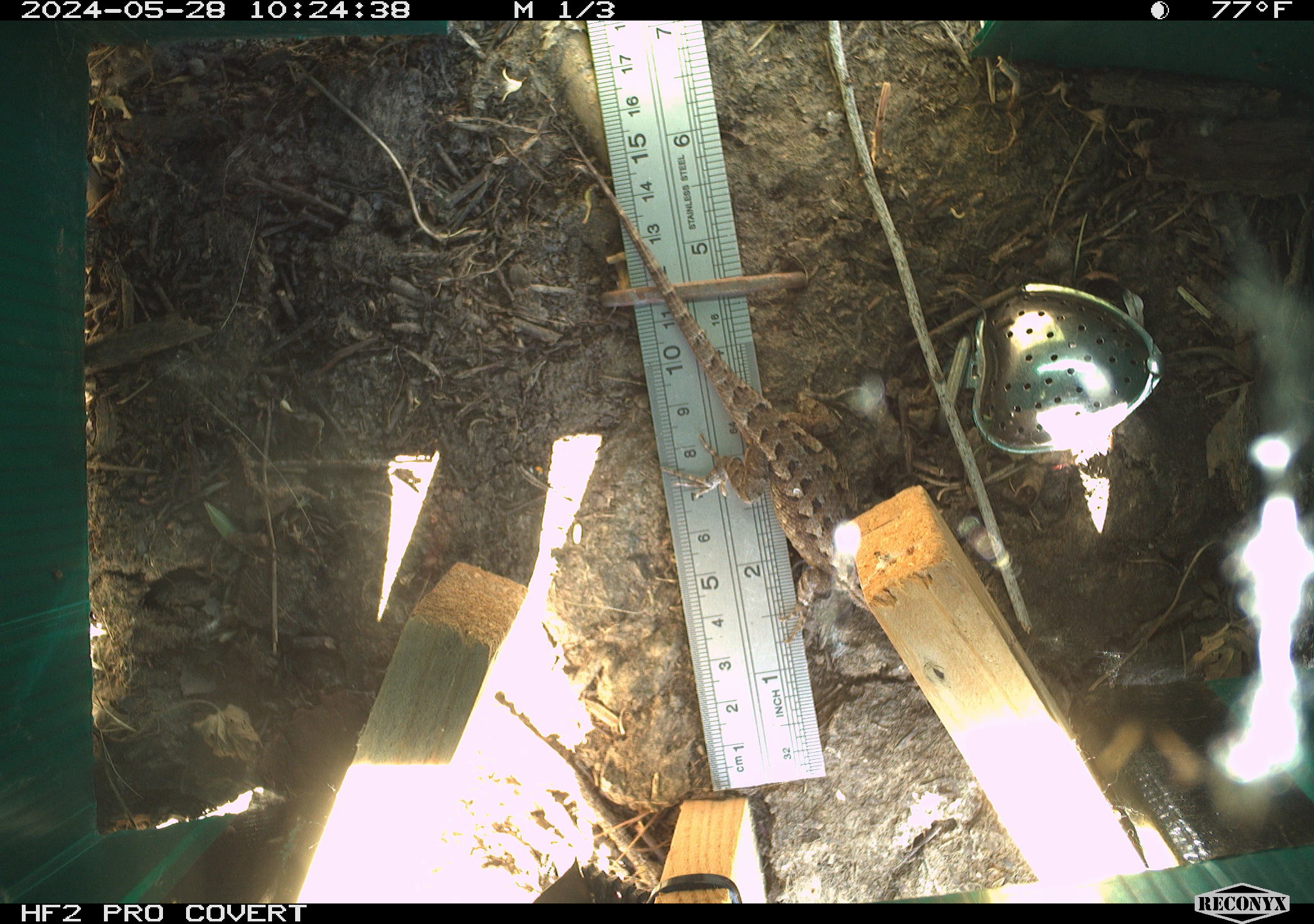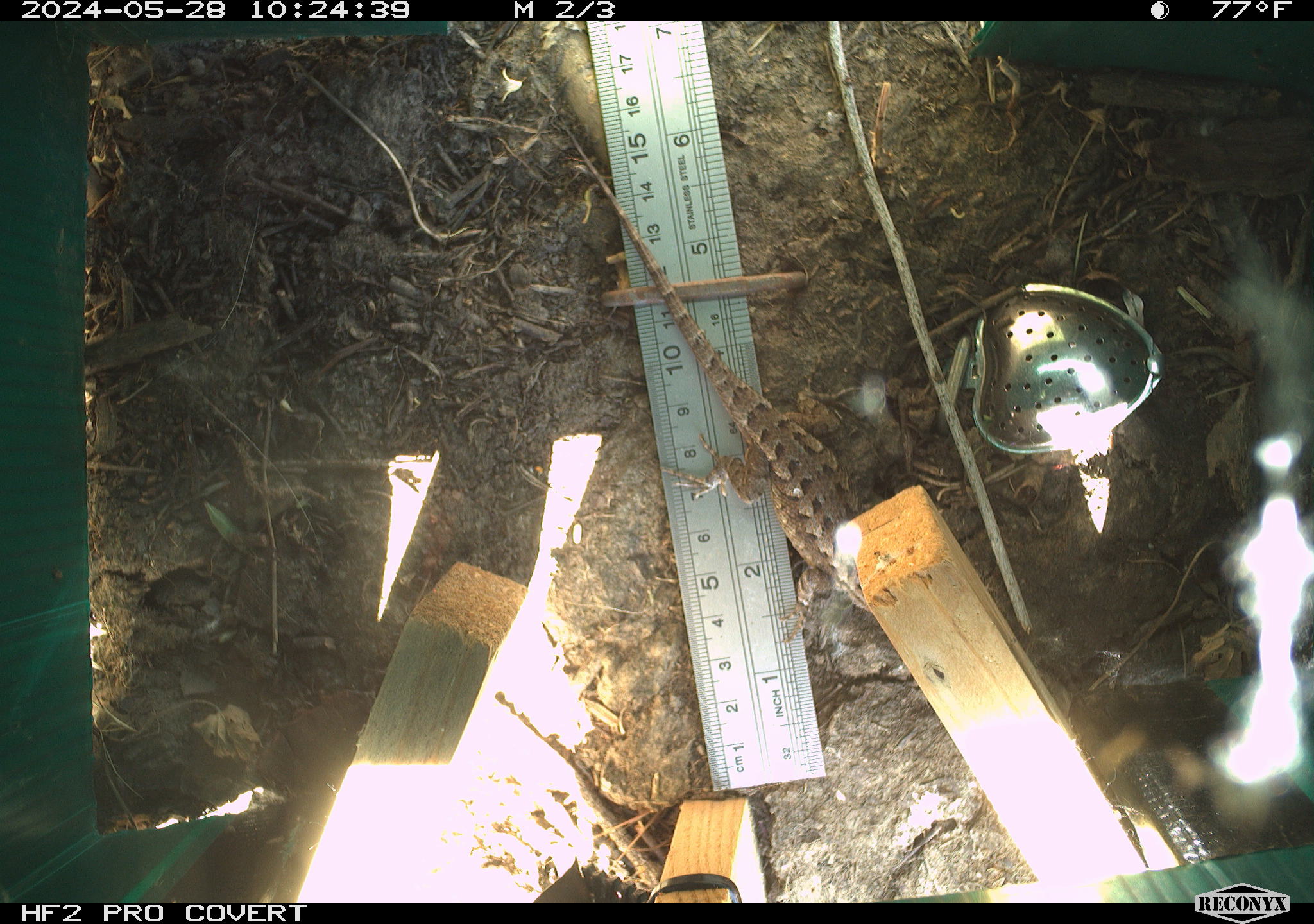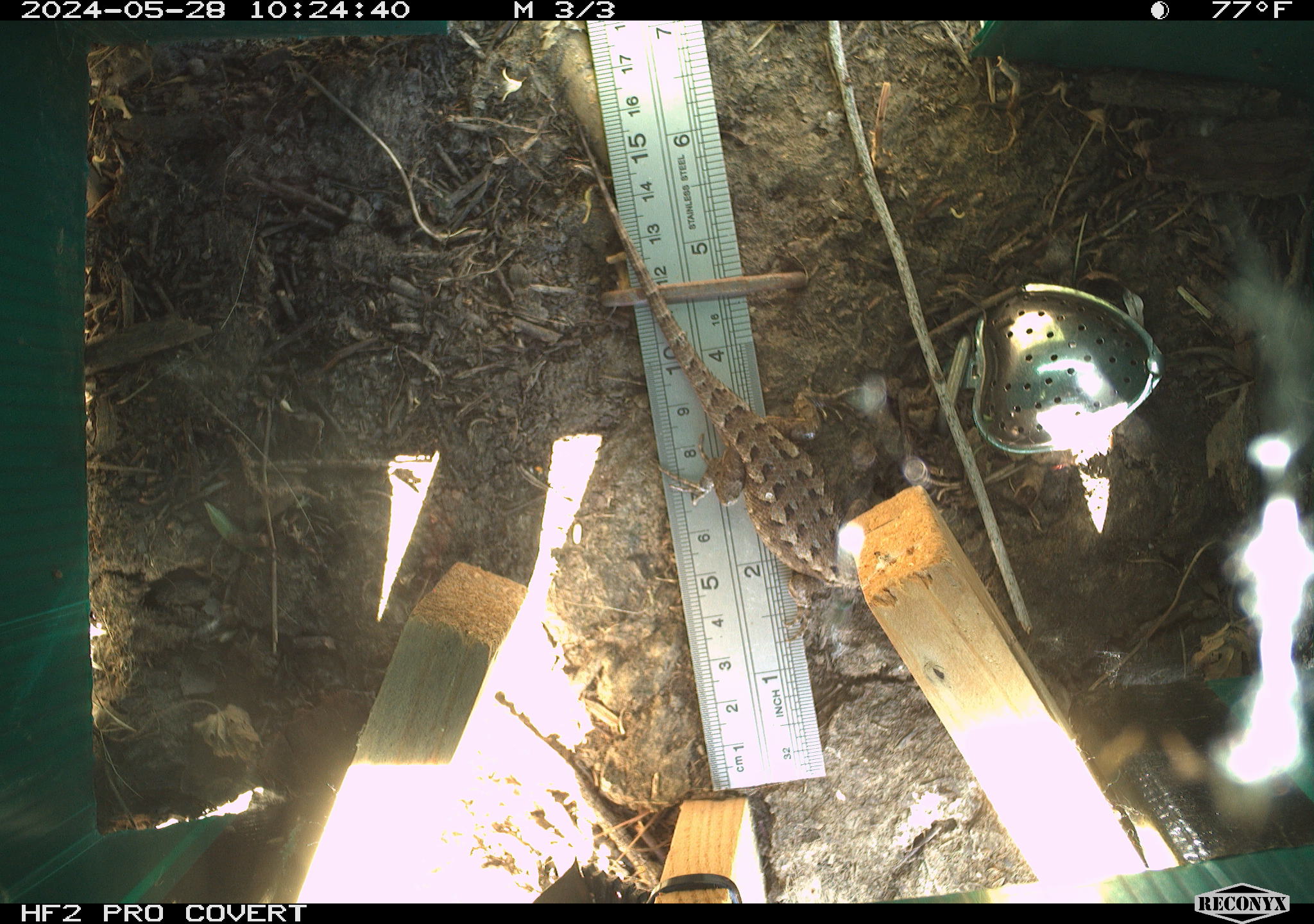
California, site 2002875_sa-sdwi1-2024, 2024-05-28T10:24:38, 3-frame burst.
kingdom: Animalia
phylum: Chordata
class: Reptilia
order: Squamata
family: Phrynosomatidae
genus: Sceloporus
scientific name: Sceloporus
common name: spiny lizards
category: sceloporus species